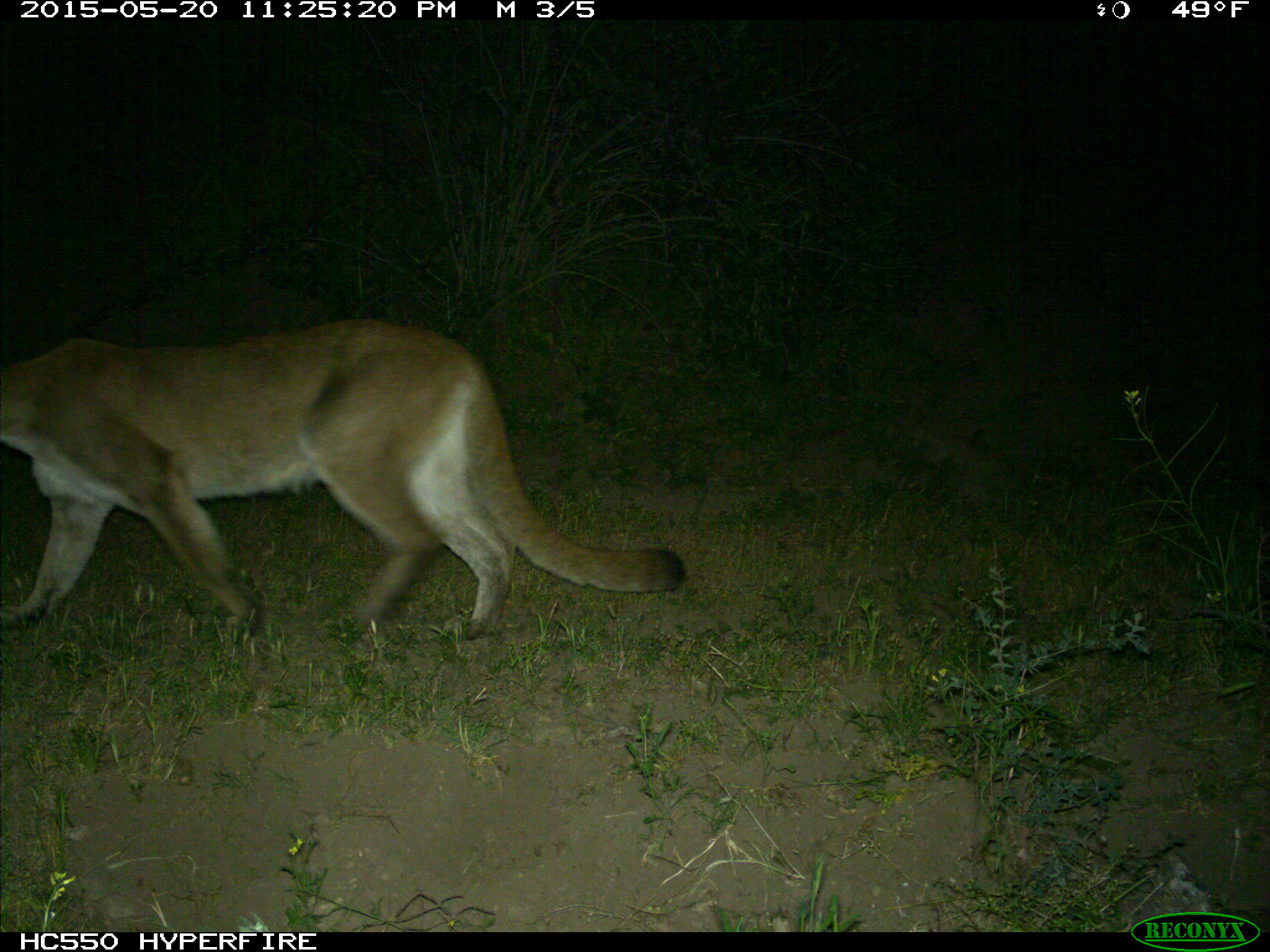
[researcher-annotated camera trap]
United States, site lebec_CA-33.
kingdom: Animalia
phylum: Chordata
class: Mammalia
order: Carnivora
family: Felidae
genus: Puma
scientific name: Puma concolor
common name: mountain lion